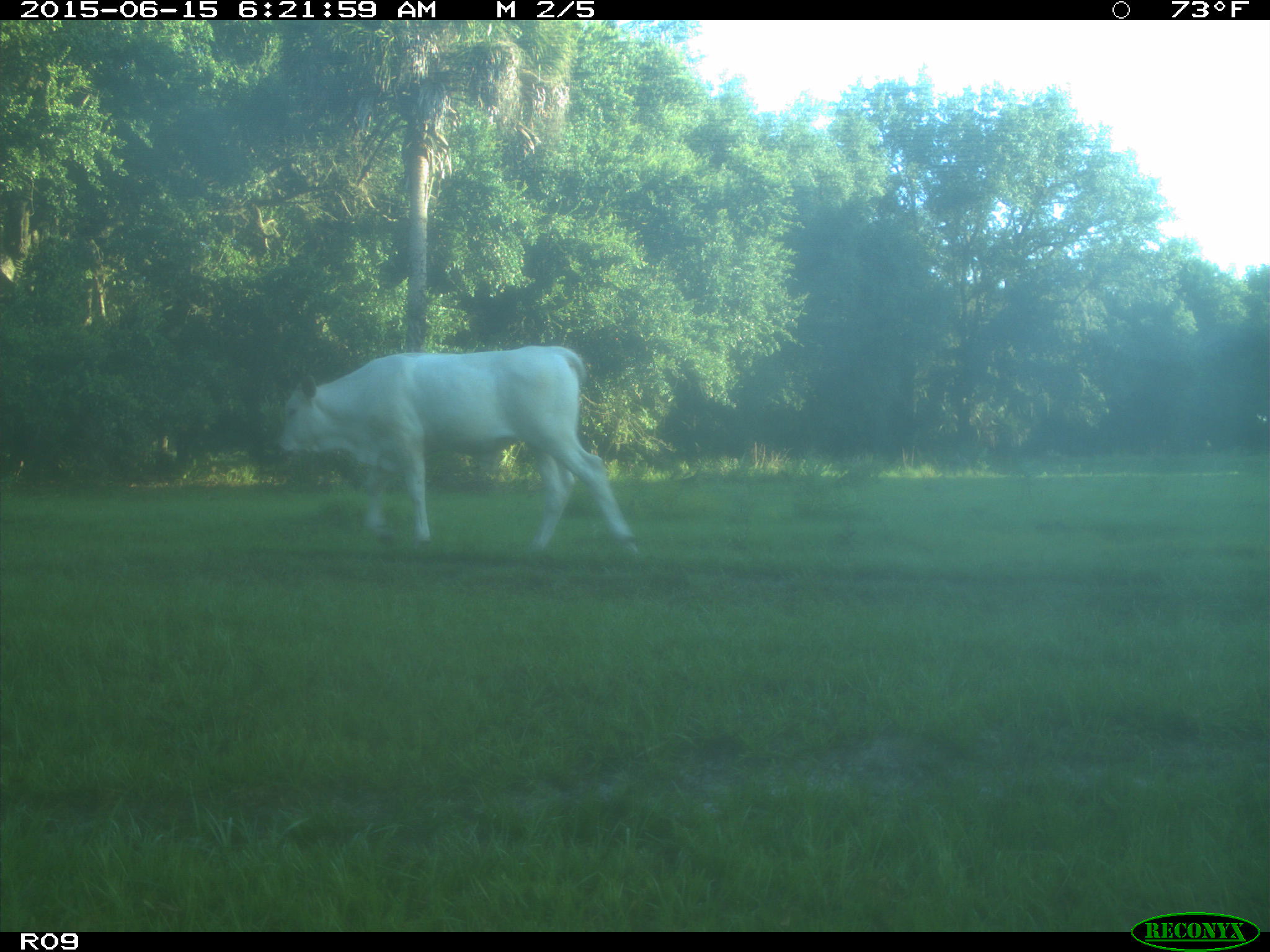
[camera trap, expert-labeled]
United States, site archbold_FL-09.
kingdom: Animalia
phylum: Chordata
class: Mammalia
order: Artiodactyla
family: Bovidae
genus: Bos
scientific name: Bos taurus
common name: domestic cow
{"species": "Bos taurus (domestic cow)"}